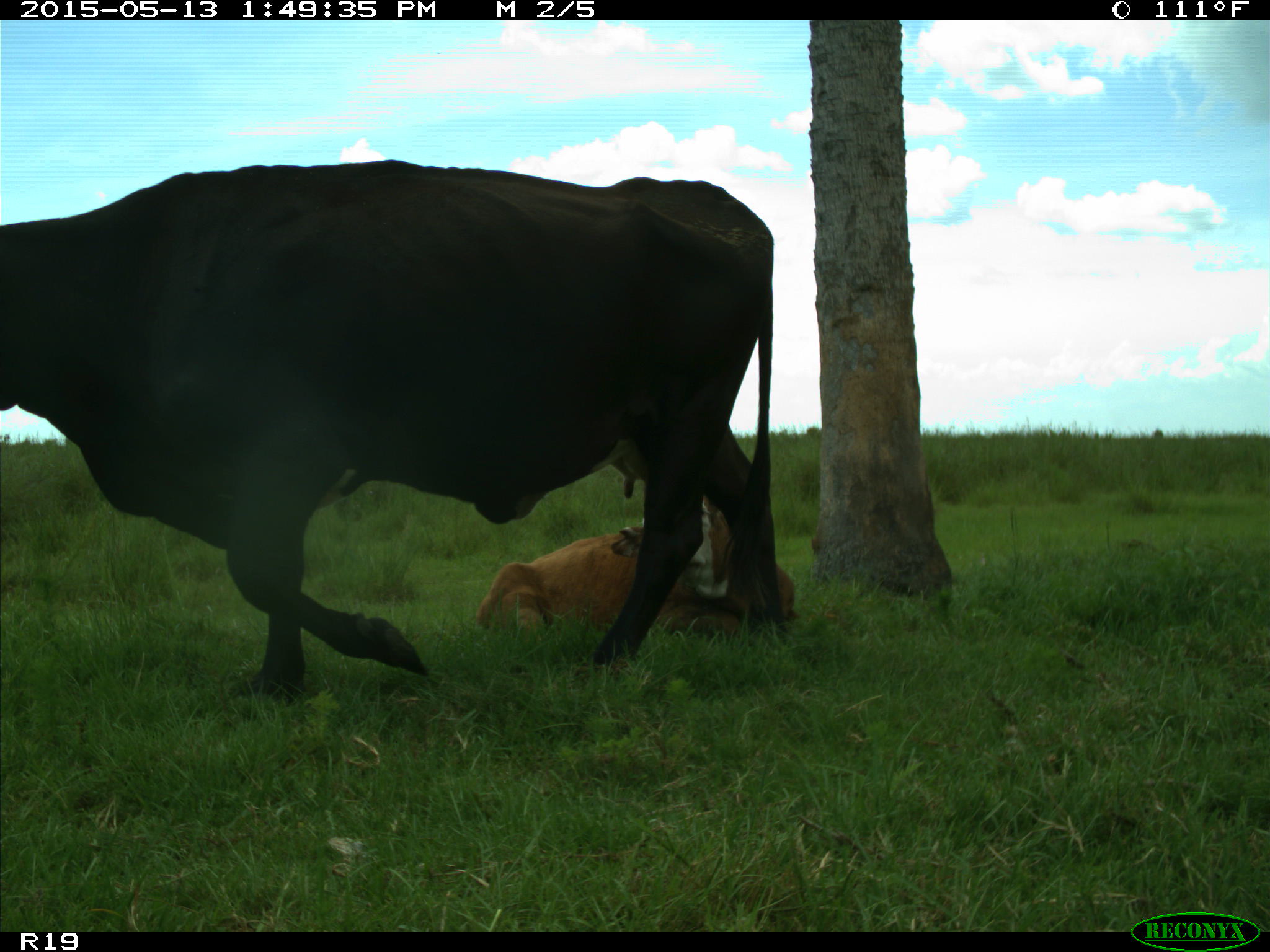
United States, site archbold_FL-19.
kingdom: Animalia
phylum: Chordata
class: Mammalia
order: Artiodactyla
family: Bovidae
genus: Bos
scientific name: Bos taurus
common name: domestic cow